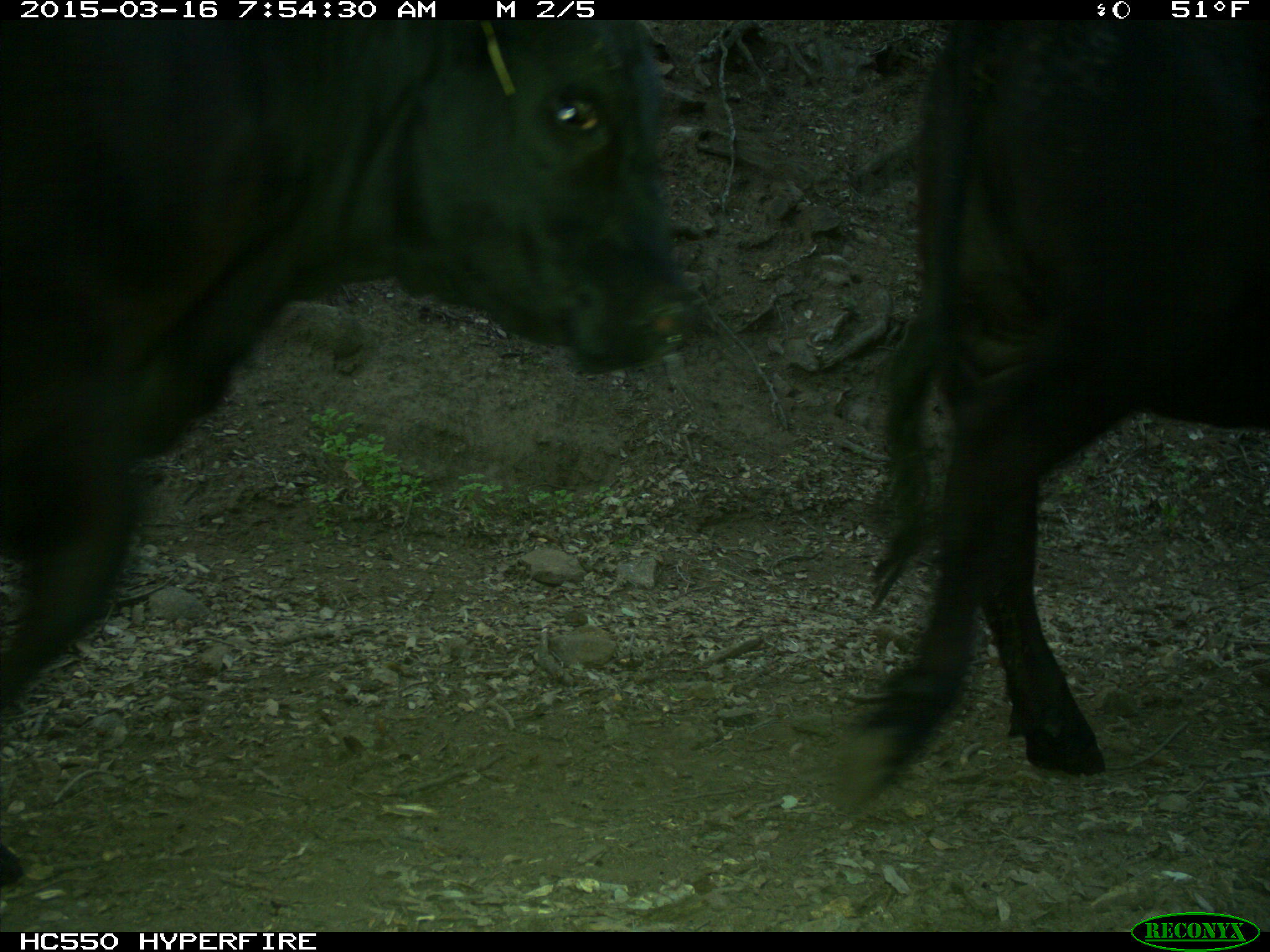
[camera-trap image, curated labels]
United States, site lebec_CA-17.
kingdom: Animalia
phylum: Chordata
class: Mammalia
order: Artiodactyla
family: Bovidae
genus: Bos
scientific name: Bos taurus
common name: domestic cow